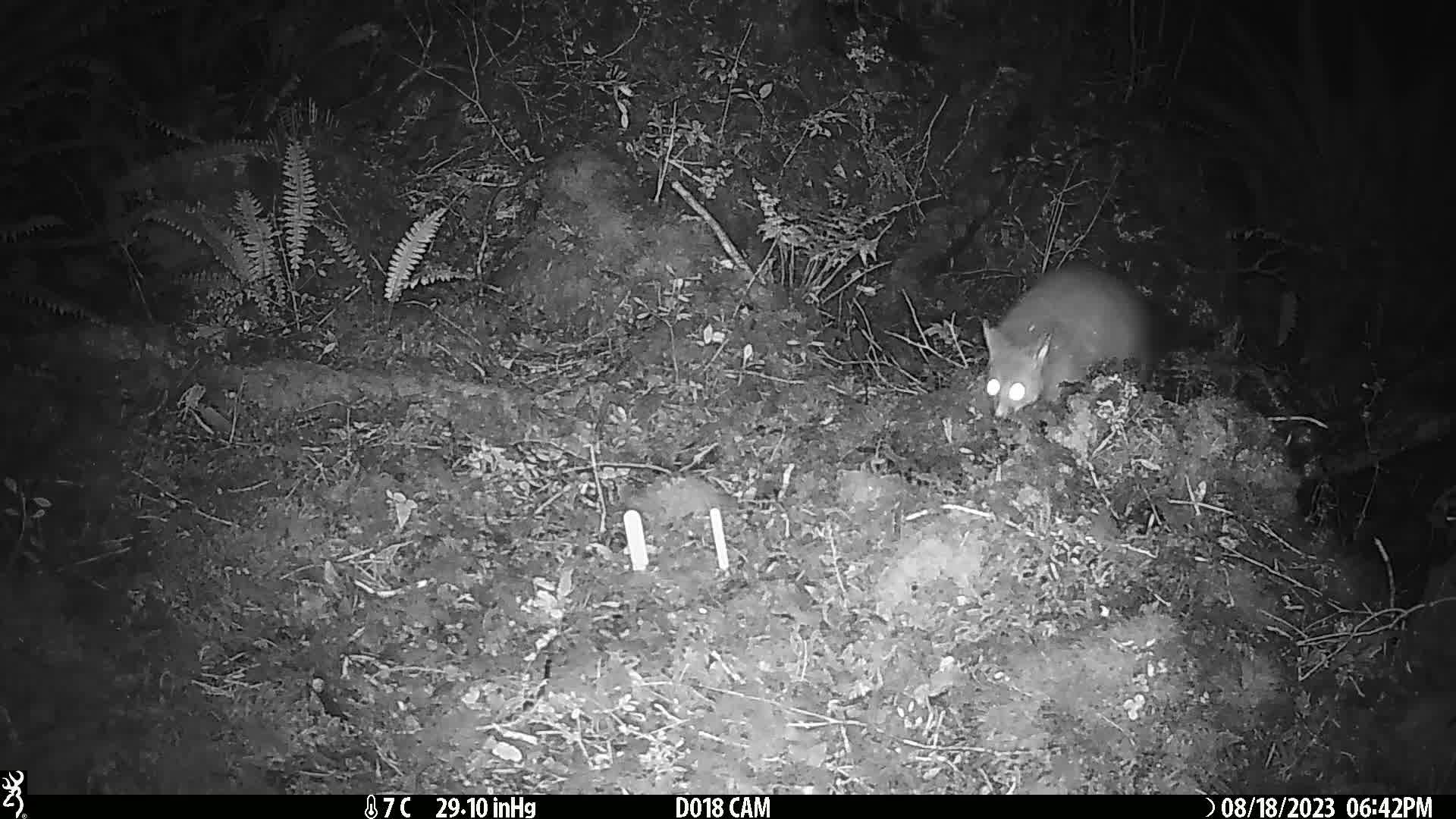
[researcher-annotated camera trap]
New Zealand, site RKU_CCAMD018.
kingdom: Animalia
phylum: Chordata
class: Mammalia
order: Diprotodontia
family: Phalangeridae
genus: Trichosurus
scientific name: Trichosurus vulpecula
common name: common brushtail possum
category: possum